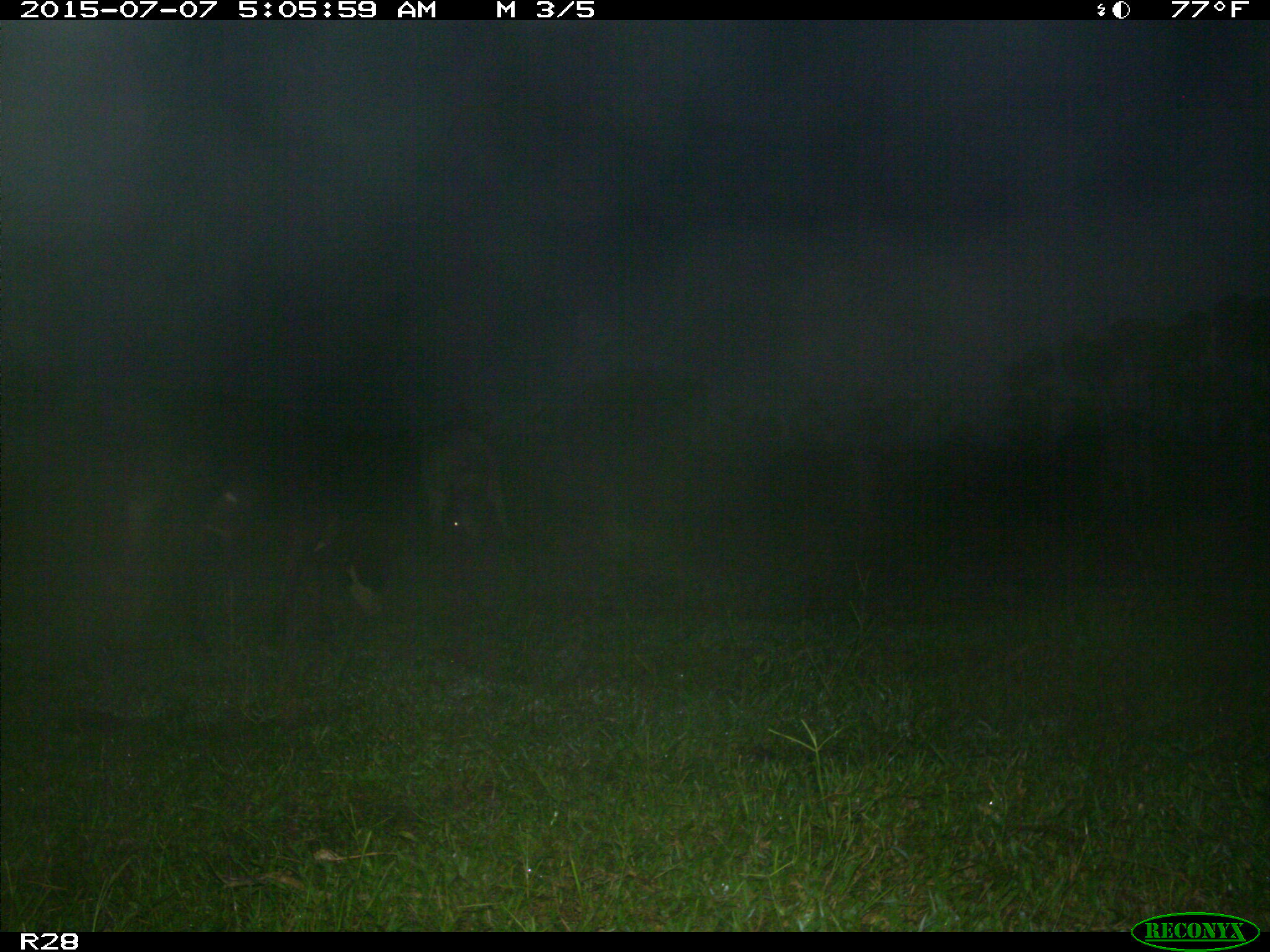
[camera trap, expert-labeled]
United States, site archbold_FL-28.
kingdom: Animalia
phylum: Chordata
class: Mammalia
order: Artiodactyla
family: Bovidae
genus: Bos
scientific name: Bos taurus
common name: domestic cow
Bos taurus (domestic cow).